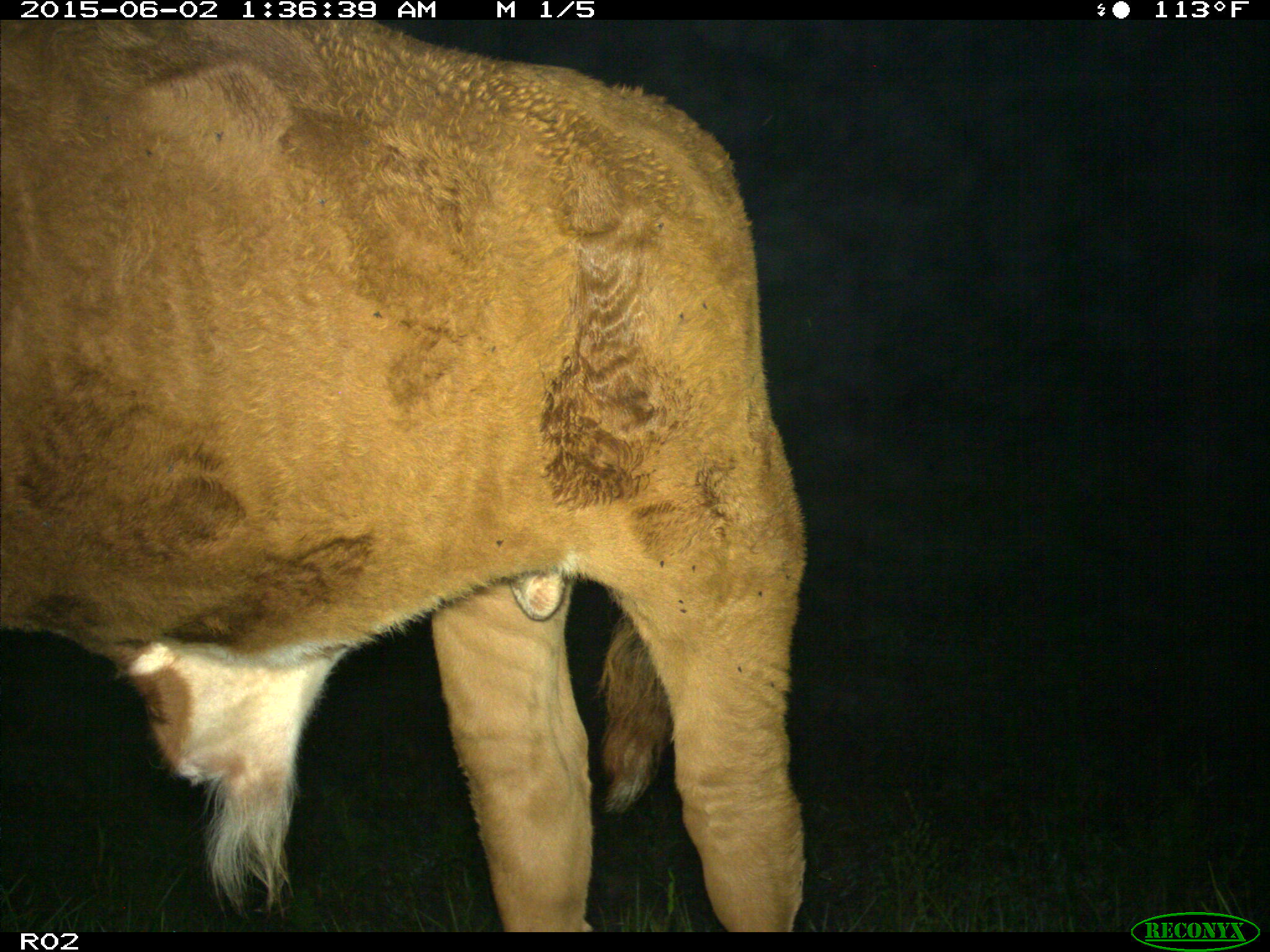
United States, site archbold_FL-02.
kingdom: Animalia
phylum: Chordata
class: Mammalia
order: Artiodactyla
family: Bovidae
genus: Bos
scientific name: Bos taurus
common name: domestic cow